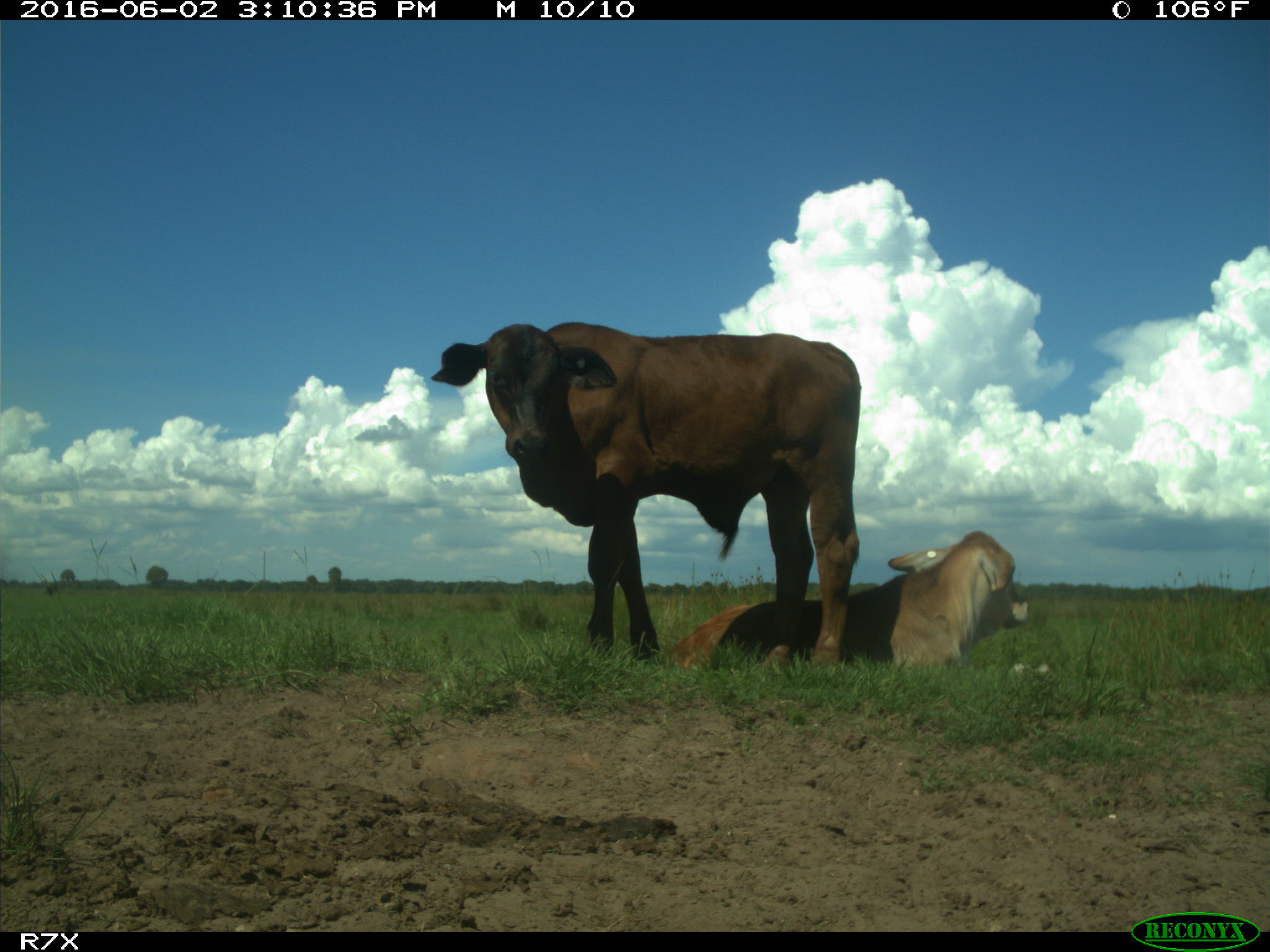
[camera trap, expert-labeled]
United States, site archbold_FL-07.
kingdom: Animalia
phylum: Chordata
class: Mammalia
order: Artiodactyla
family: Bovidae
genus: Bos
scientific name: Bos taurus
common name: domestic cow